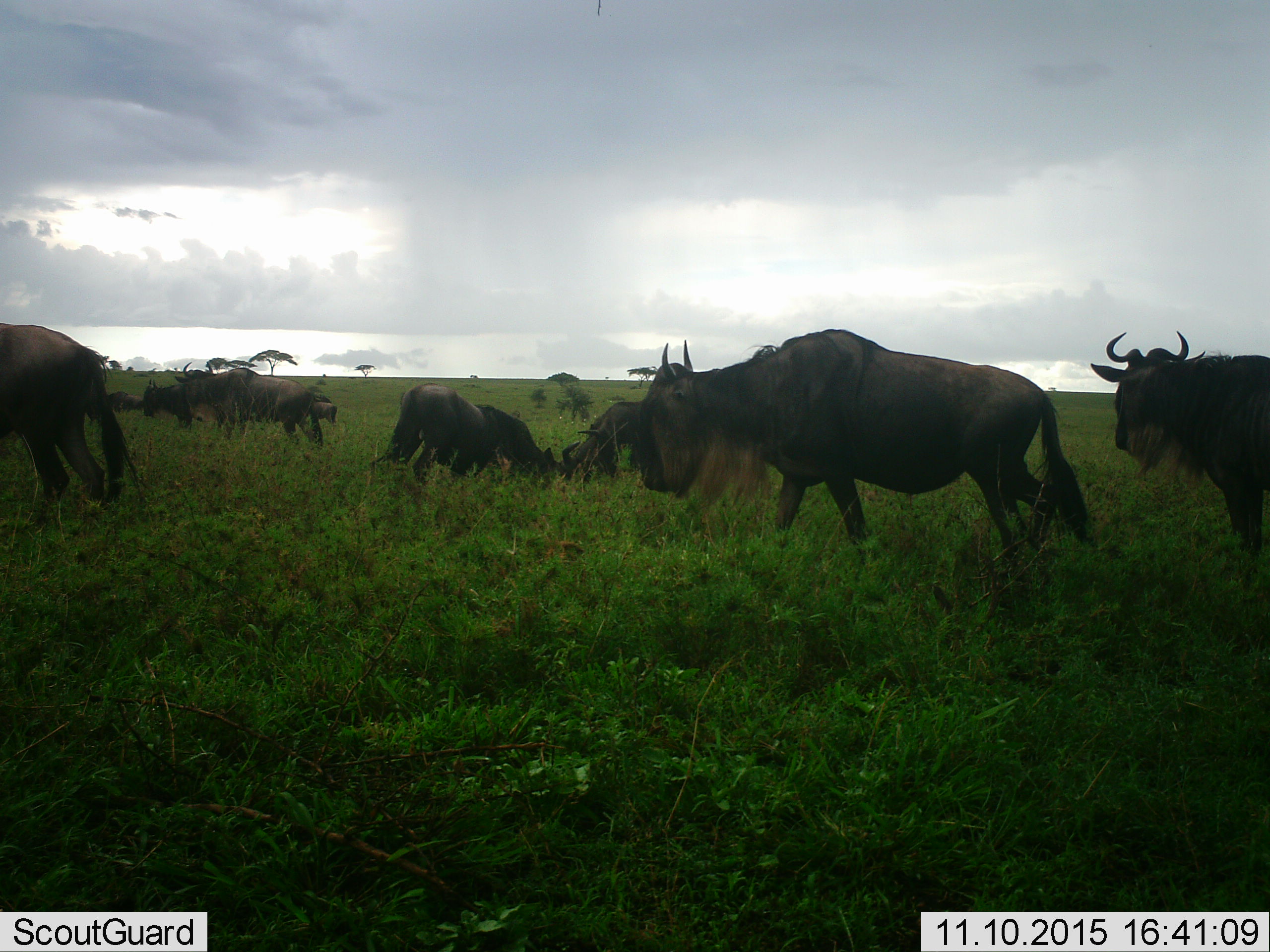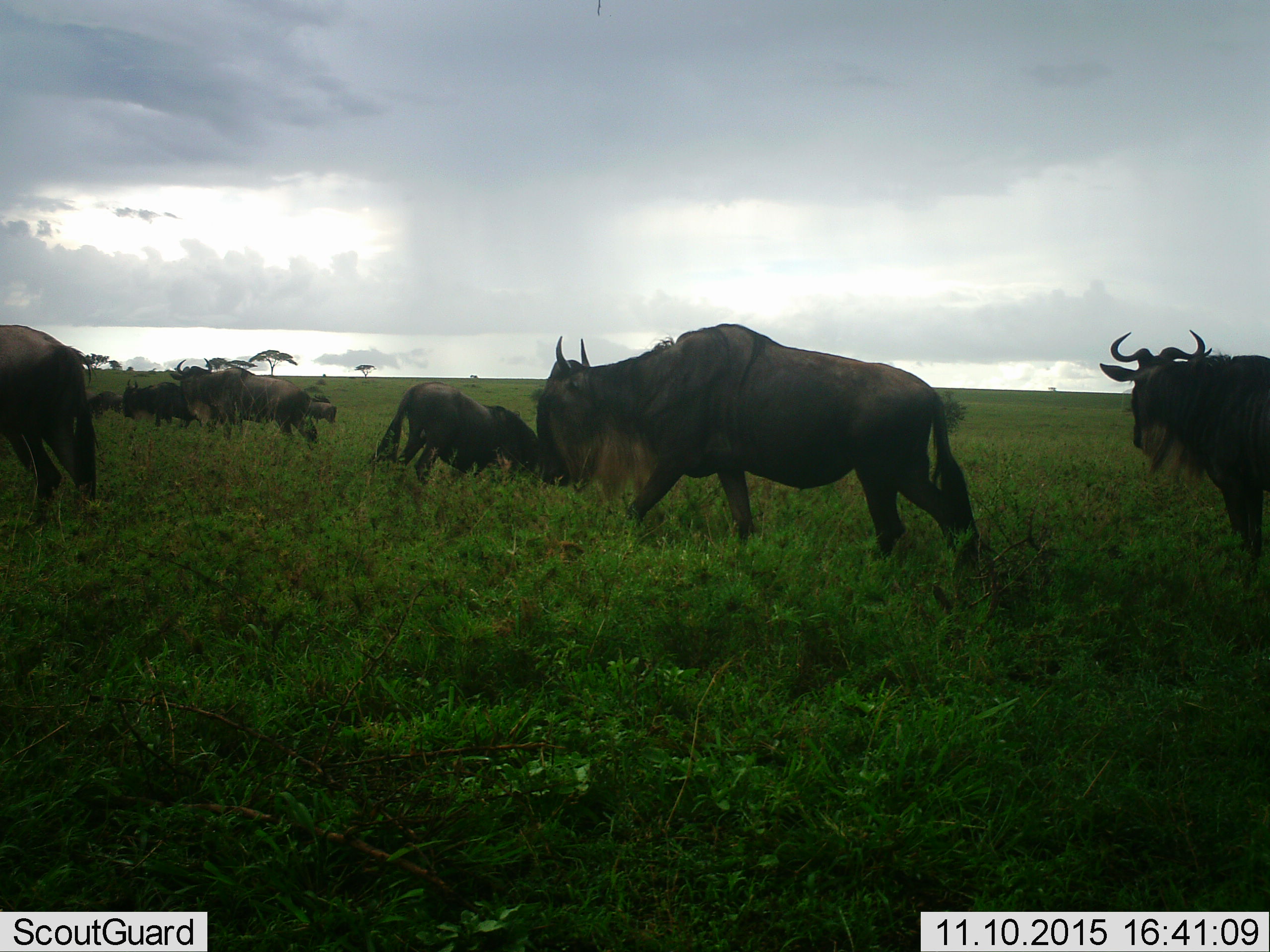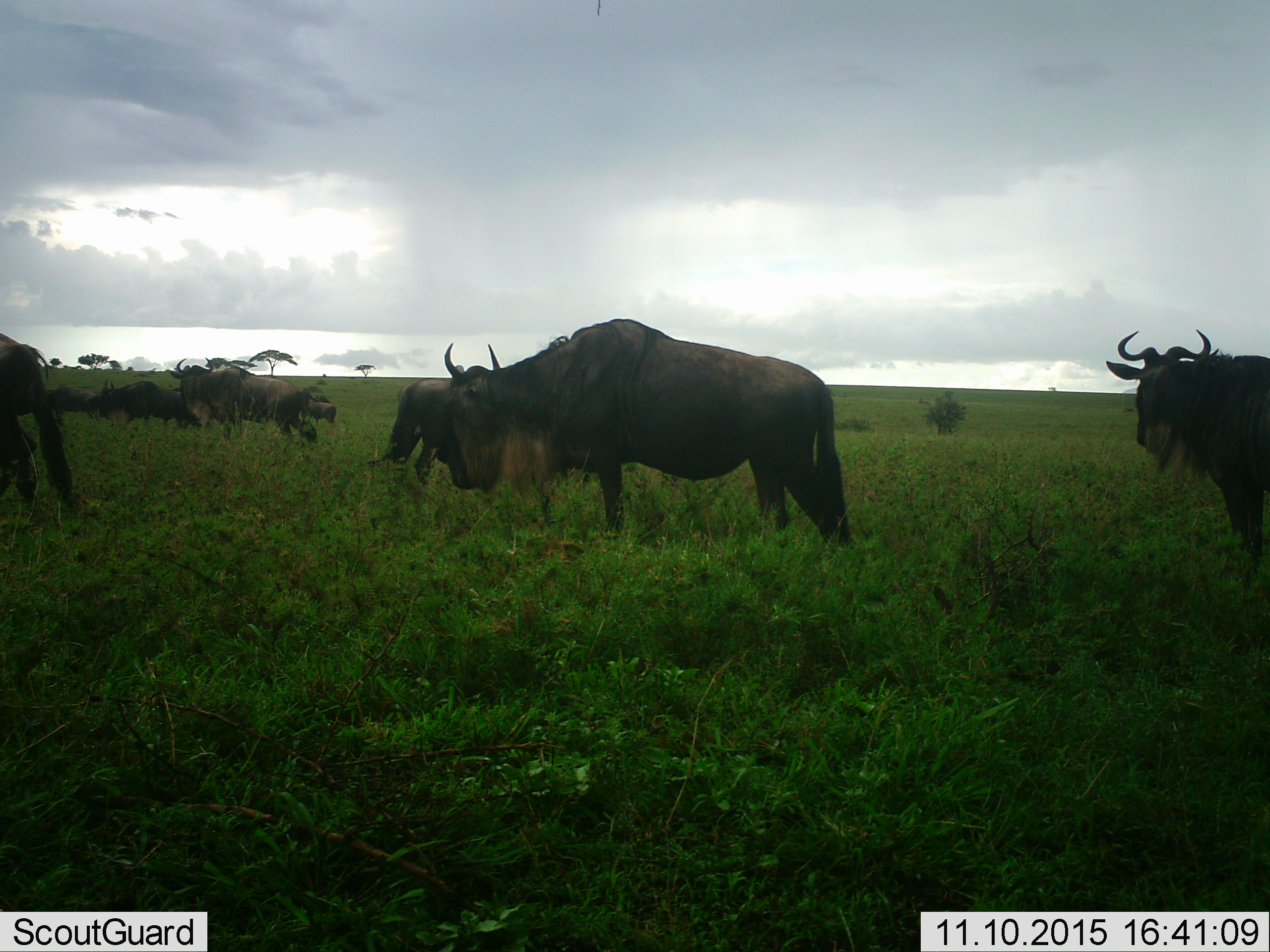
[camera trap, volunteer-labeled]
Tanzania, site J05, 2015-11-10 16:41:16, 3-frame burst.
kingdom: Animalia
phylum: Chordata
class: Mammalia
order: Artiodactyla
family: Bovidae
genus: Connochaetes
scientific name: Connochaetes taurinus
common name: blue wildebeest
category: wildebeest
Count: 11-50.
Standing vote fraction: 75%.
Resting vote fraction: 12%.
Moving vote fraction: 38%.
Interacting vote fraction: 0%.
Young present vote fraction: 0%.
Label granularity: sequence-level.